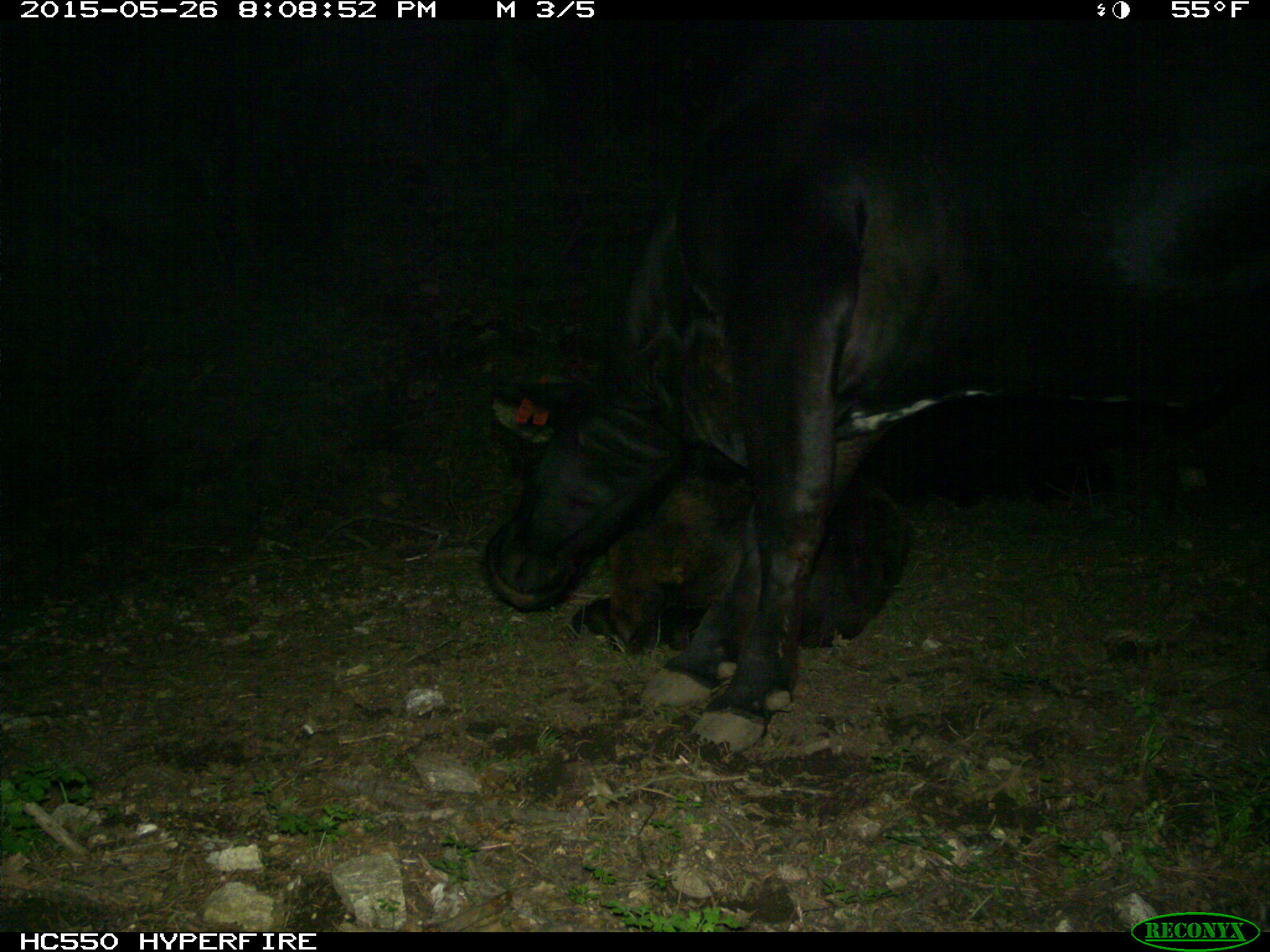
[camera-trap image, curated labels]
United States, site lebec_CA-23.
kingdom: Animalia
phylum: Chordata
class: Mammalia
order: Artiodactyla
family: Bovidae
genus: Bos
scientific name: Bos taurus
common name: domestic cow